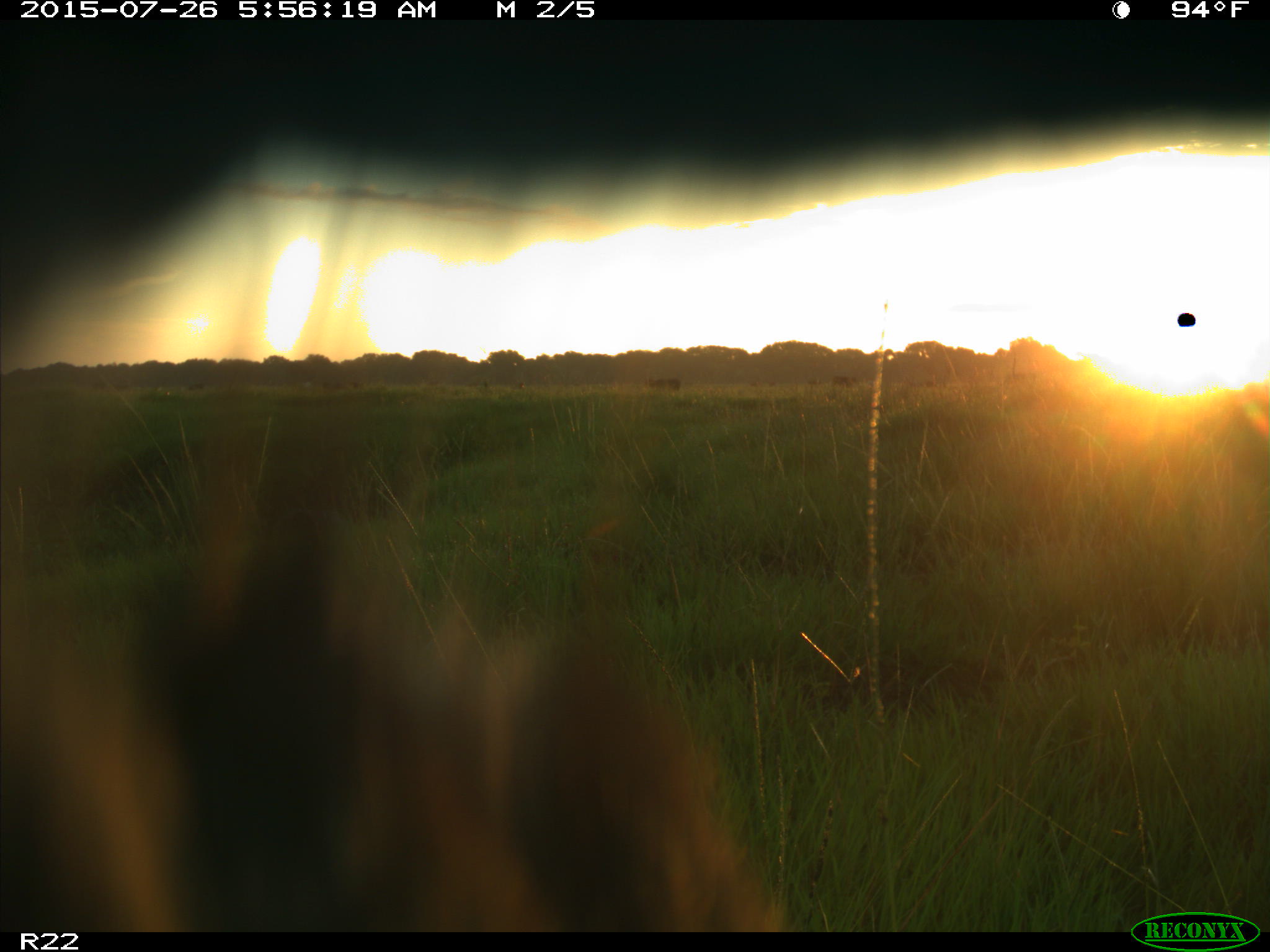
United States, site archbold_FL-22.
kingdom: Animalia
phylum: Chordata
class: Mammalia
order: Artiodactyla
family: Bovidae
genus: Bos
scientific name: Bos taurus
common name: domestic cow